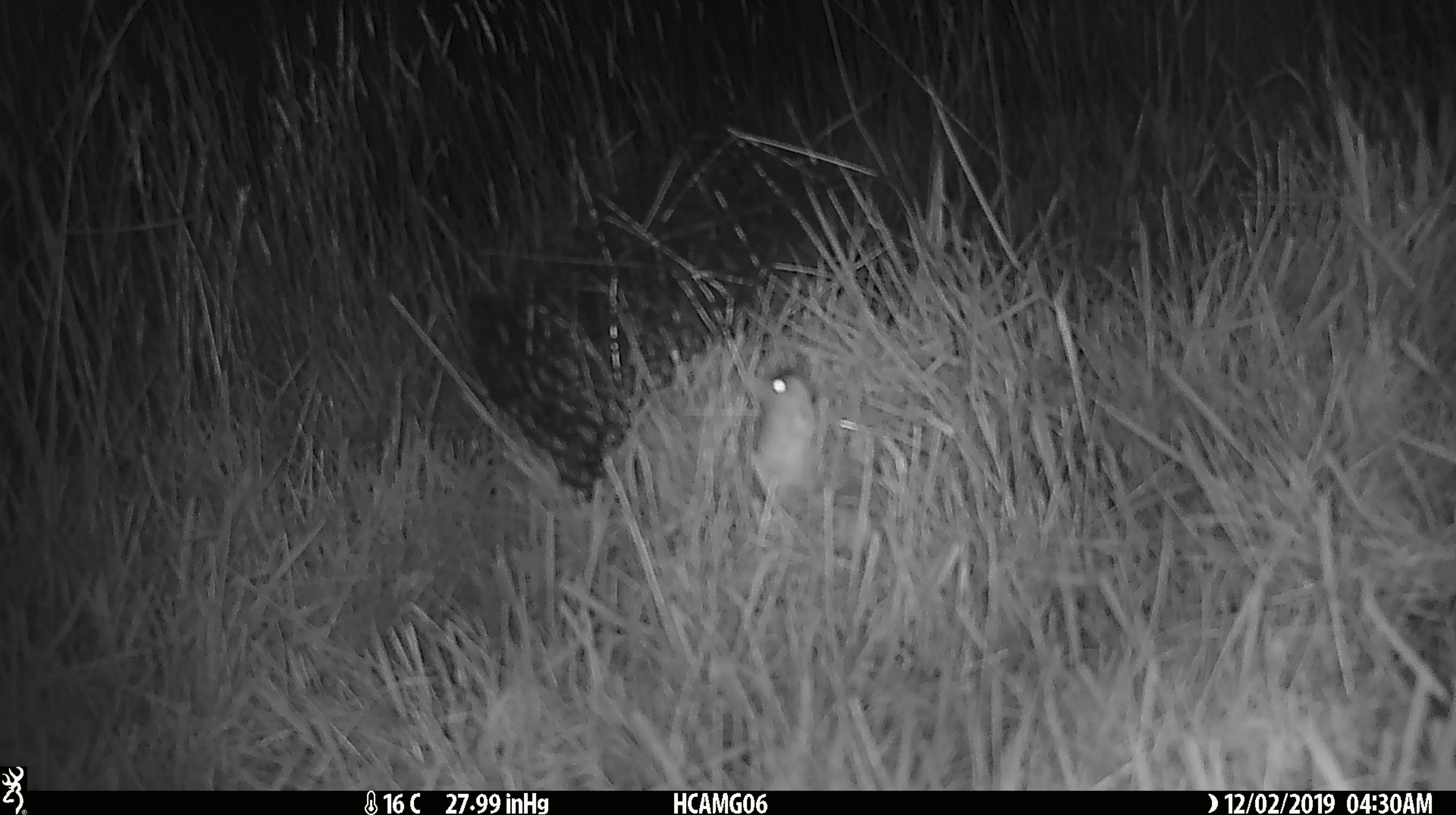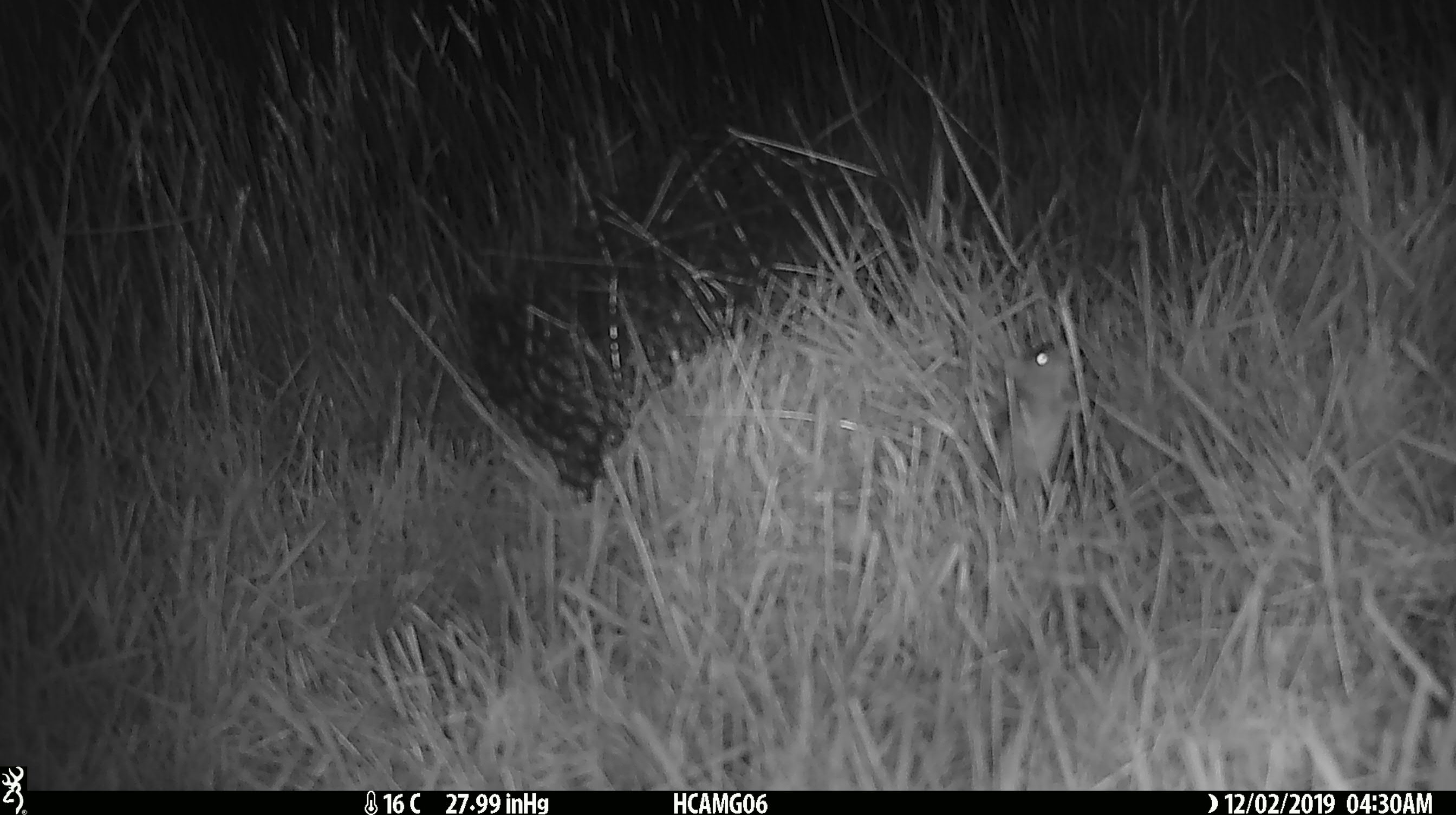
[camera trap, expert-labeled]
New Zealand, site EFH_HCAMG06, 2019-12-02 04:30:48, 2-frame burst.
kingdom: Animalia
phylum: Chordata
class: Mammalia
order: Rodentia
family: Muridae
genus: Mus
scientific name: Mus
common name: mouse